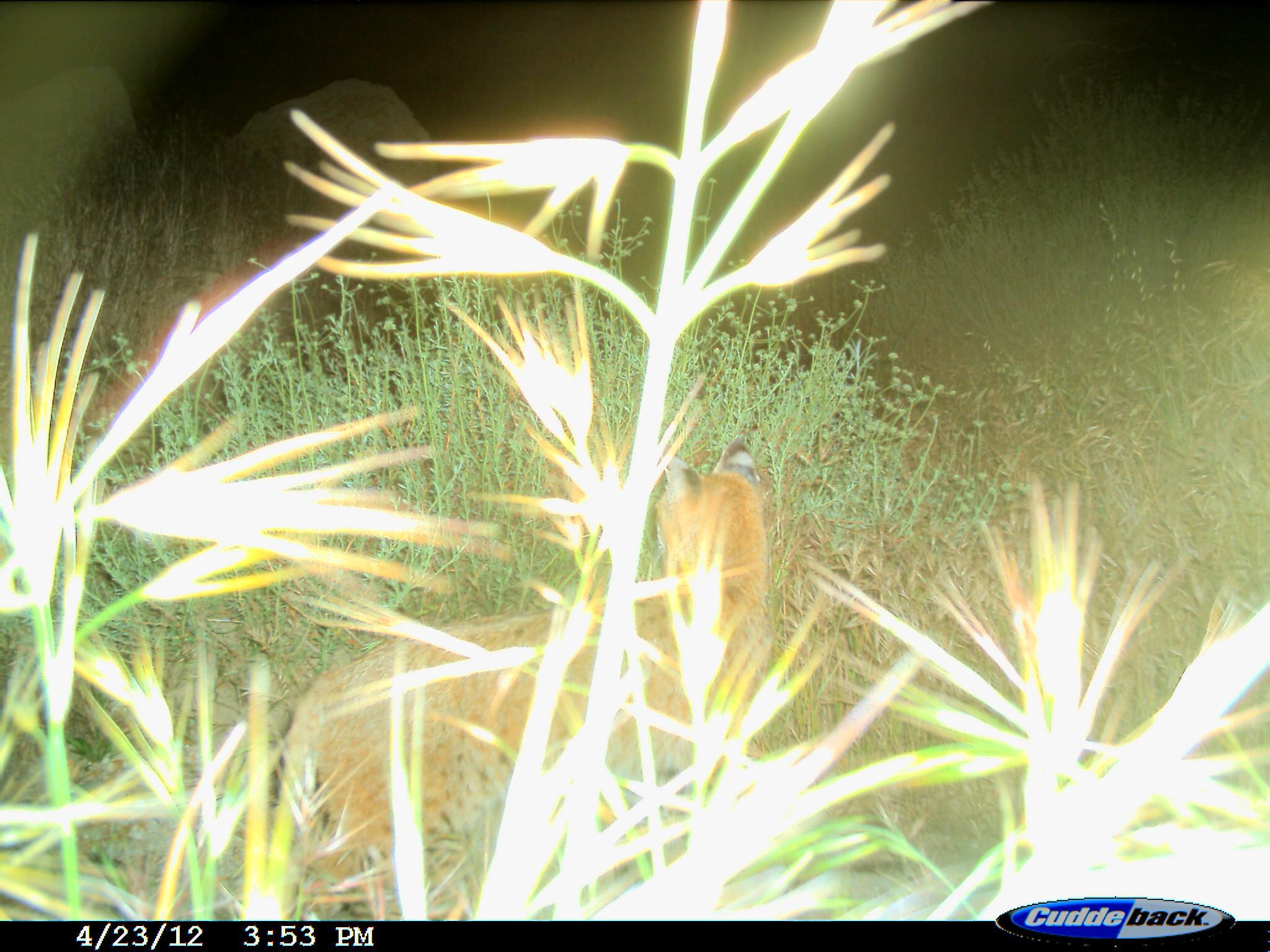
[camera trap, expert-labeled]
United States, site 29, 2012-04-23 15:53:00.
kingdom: Animalia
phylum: Chordata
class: Mammalia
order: Carnivora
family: Felidae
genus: Lynx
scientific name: Lynx rufus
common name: bobcat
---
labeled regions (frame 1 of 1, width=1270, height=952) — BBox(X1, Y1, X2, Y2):
bobcat: BBox(269, 433, 783, 918)